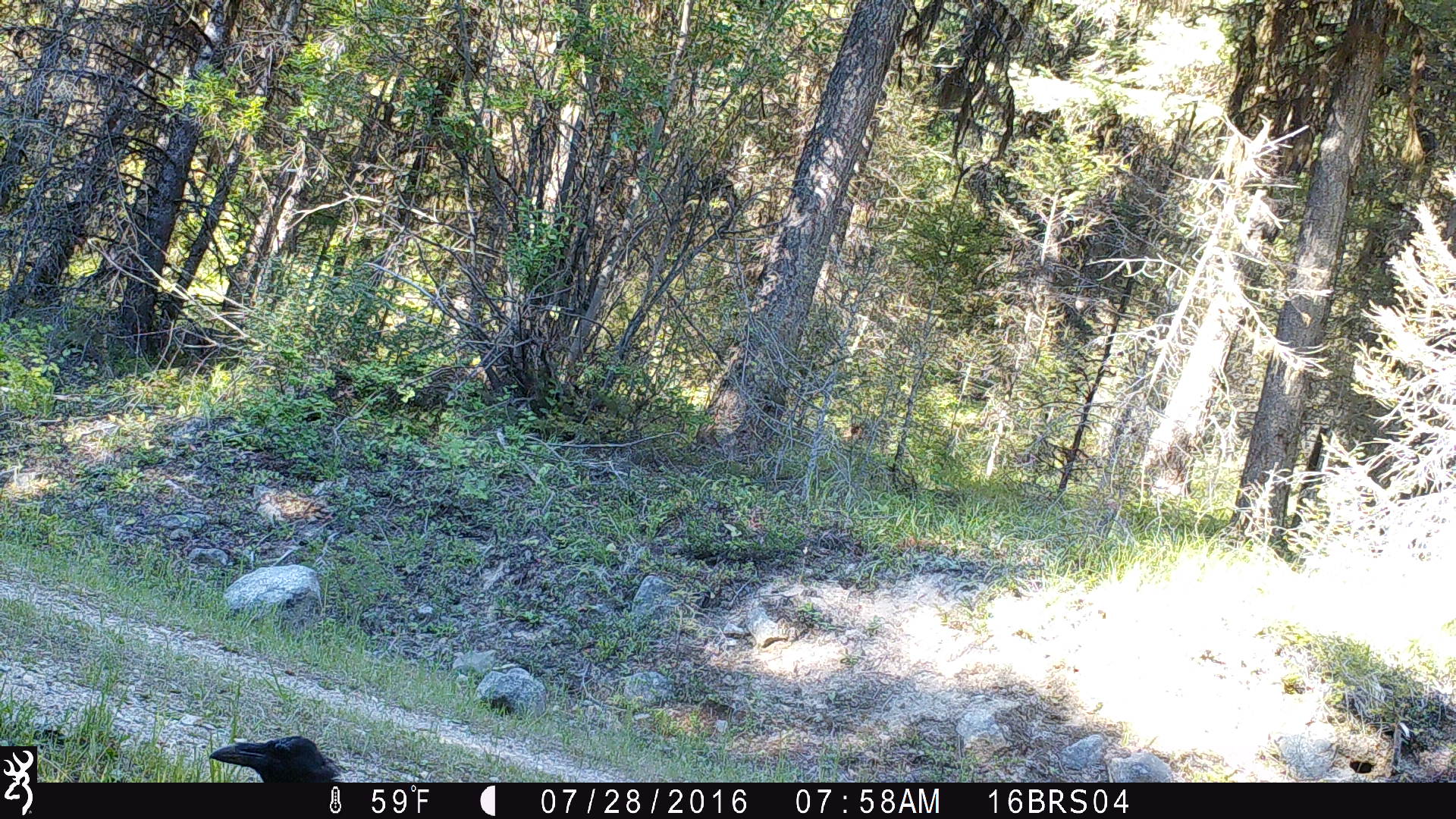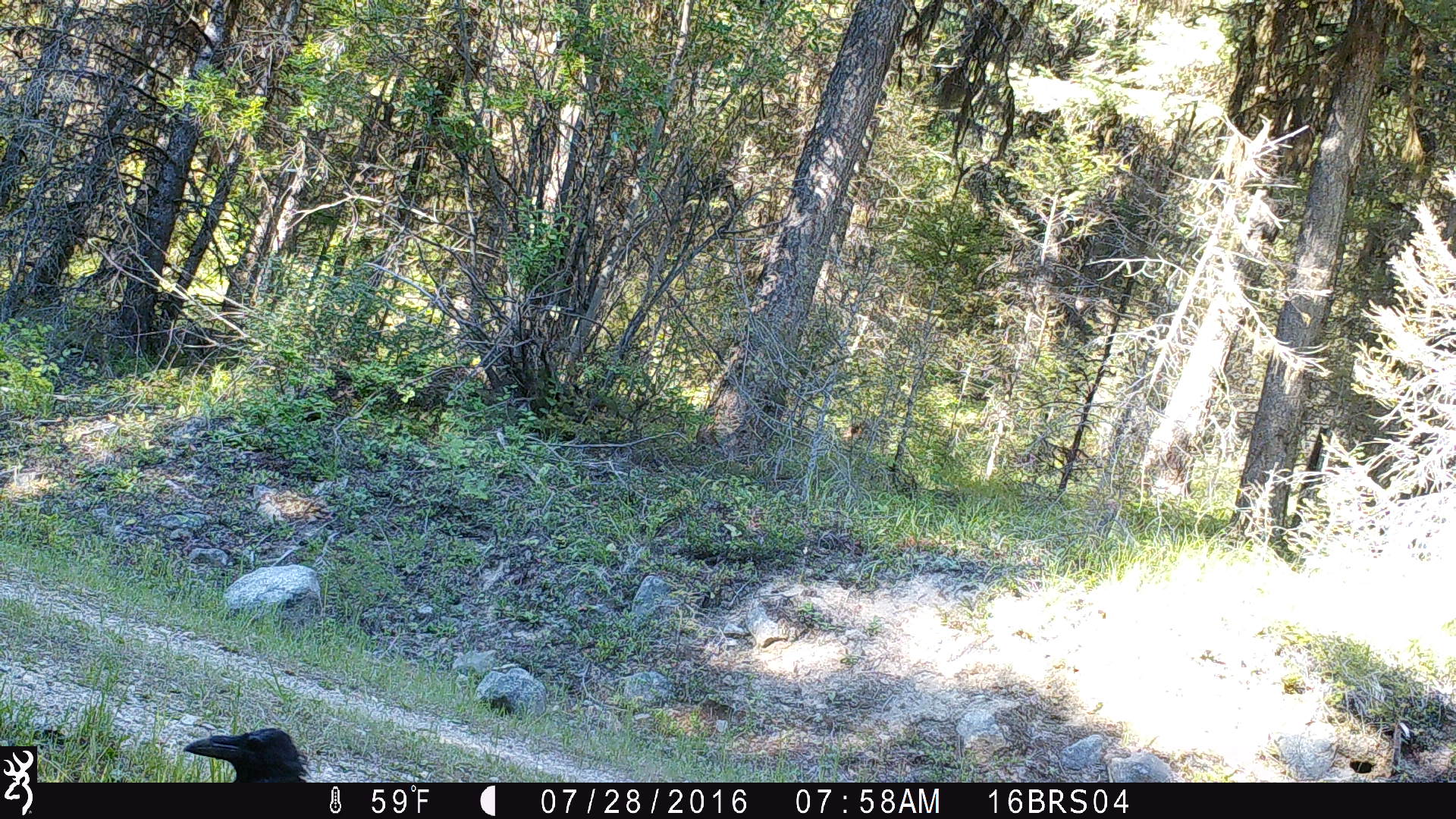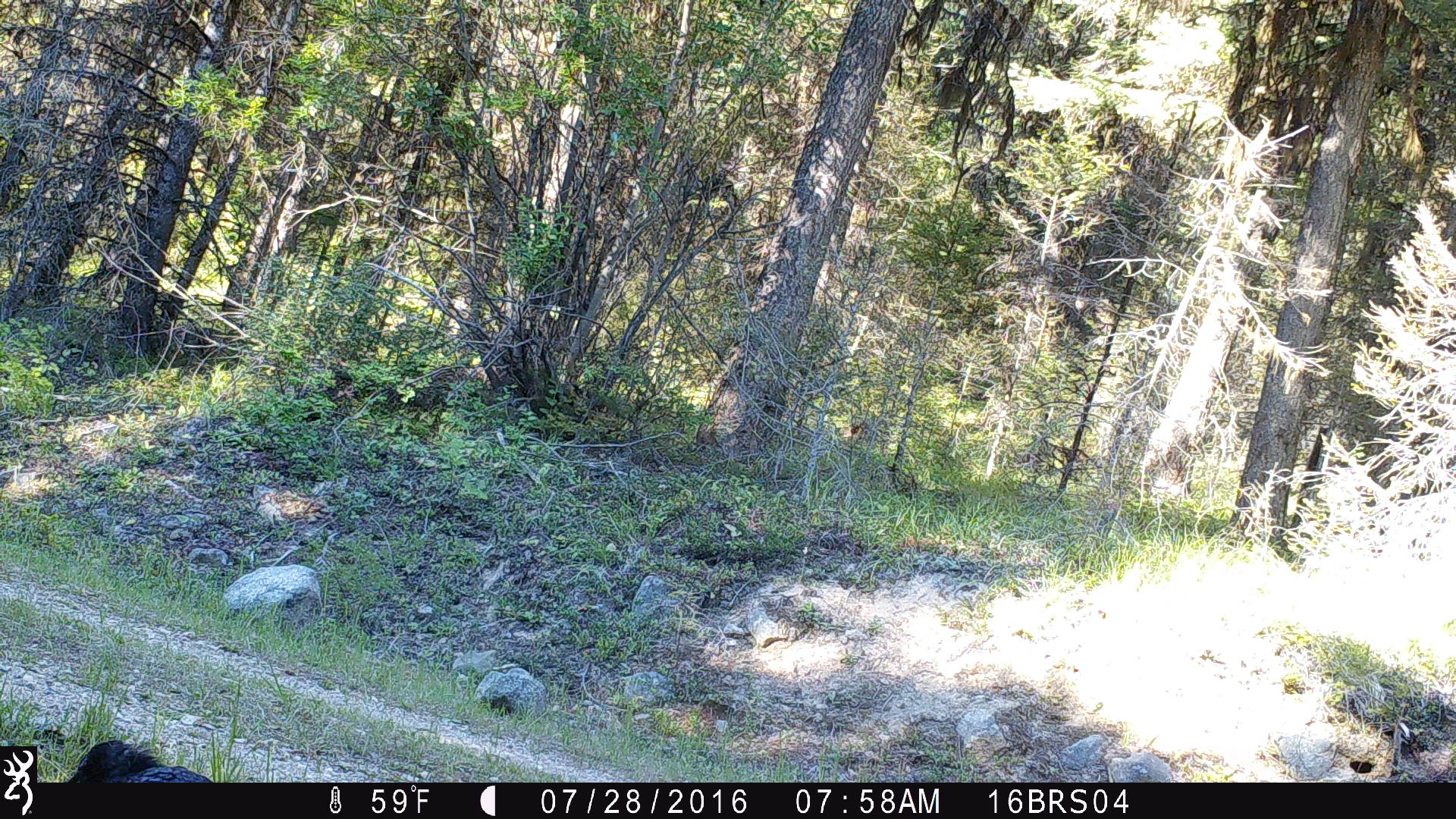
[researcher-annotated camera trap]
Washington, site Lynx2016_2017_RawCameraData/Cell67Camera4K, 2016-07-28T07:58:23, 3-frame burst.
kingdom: Animalia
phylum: Chordata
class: Aves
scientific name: Aves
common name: birds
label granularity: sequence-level